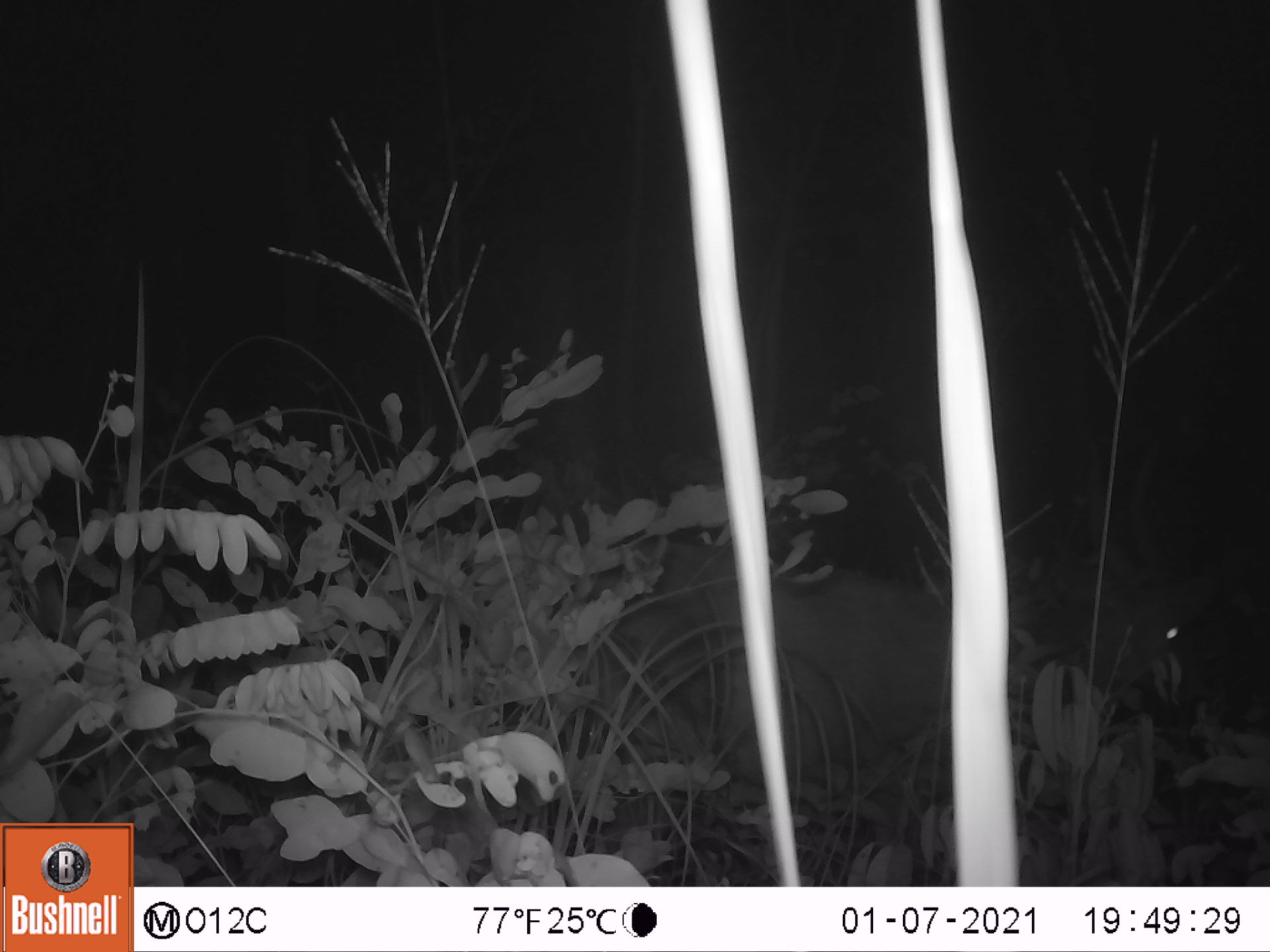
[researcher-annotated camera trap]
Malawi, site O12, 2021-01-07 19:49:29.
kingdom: Animalia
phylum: Chordata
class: Mammalia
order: Artiodactyla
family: Bovidae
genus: Tragelaphus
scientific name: Tragelaphus sylvaticus sylvaticus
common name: cape bushbuck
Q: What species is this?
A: Cape bushbuck (Tragelaphus sylvaticus sylvaticus).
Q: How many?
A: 1.